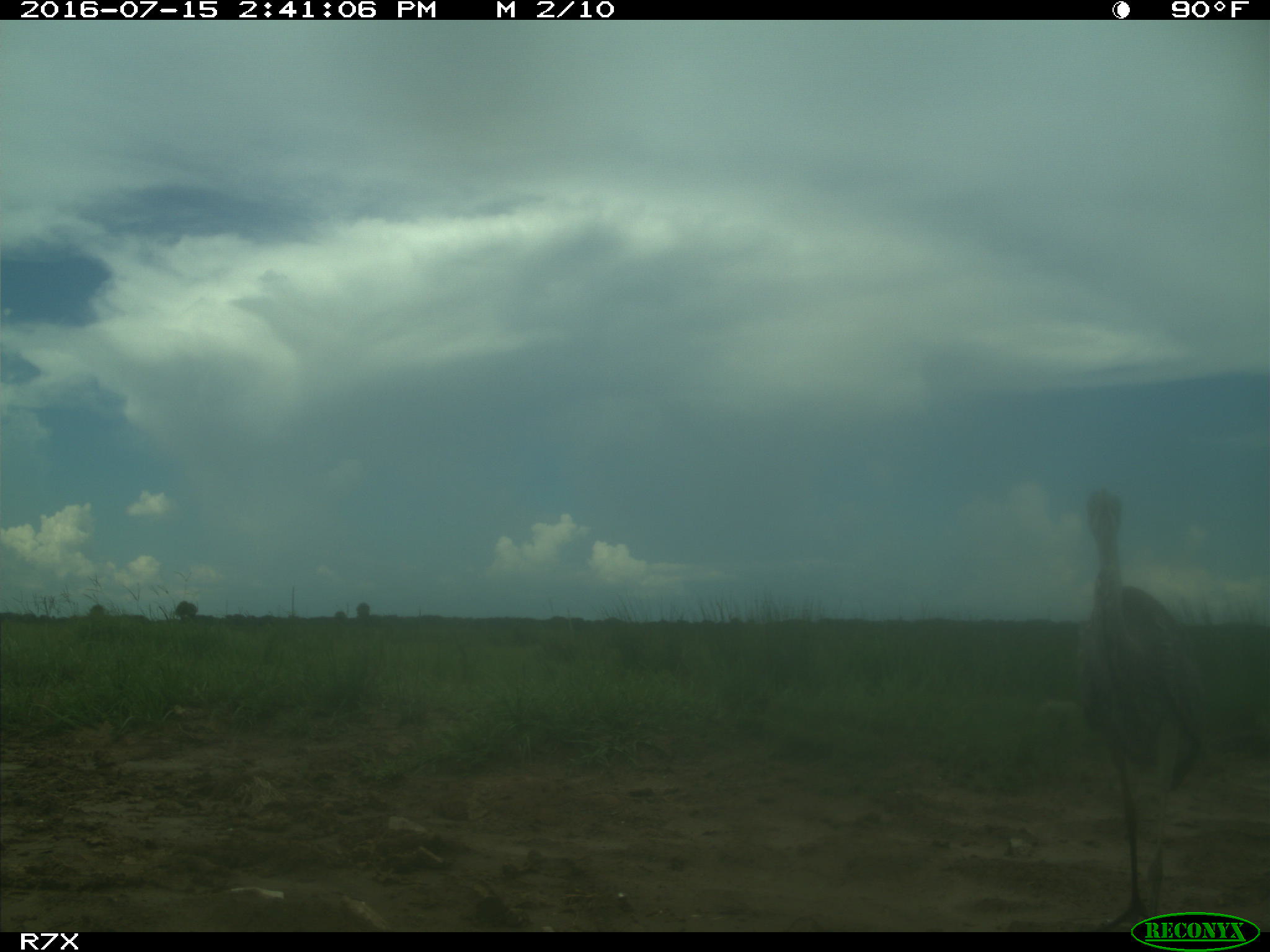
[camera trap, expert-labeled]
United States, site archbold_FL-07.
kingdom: Animalia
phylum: Chordata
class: Aves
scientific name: Aves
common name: birds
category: unidentified bird